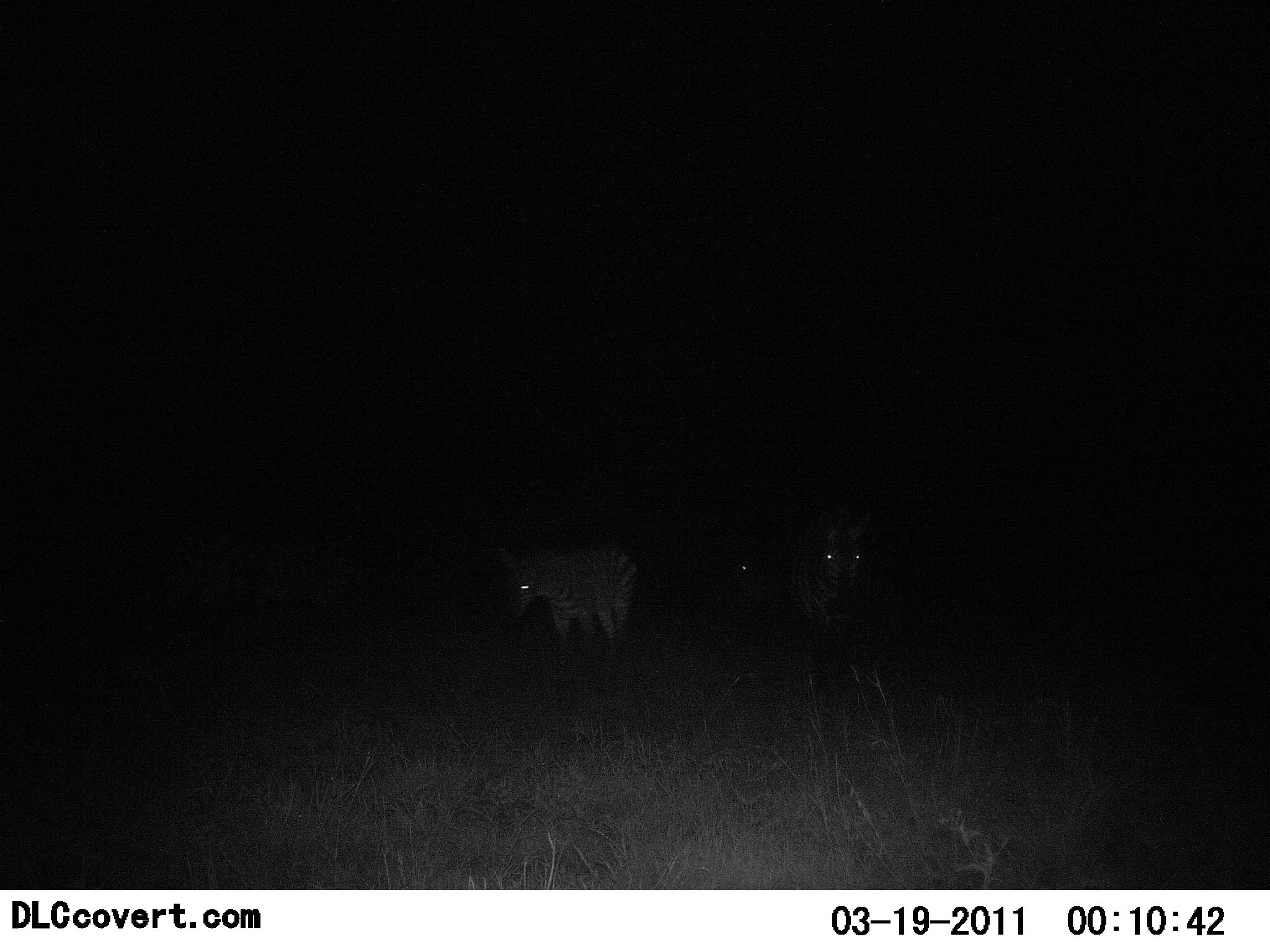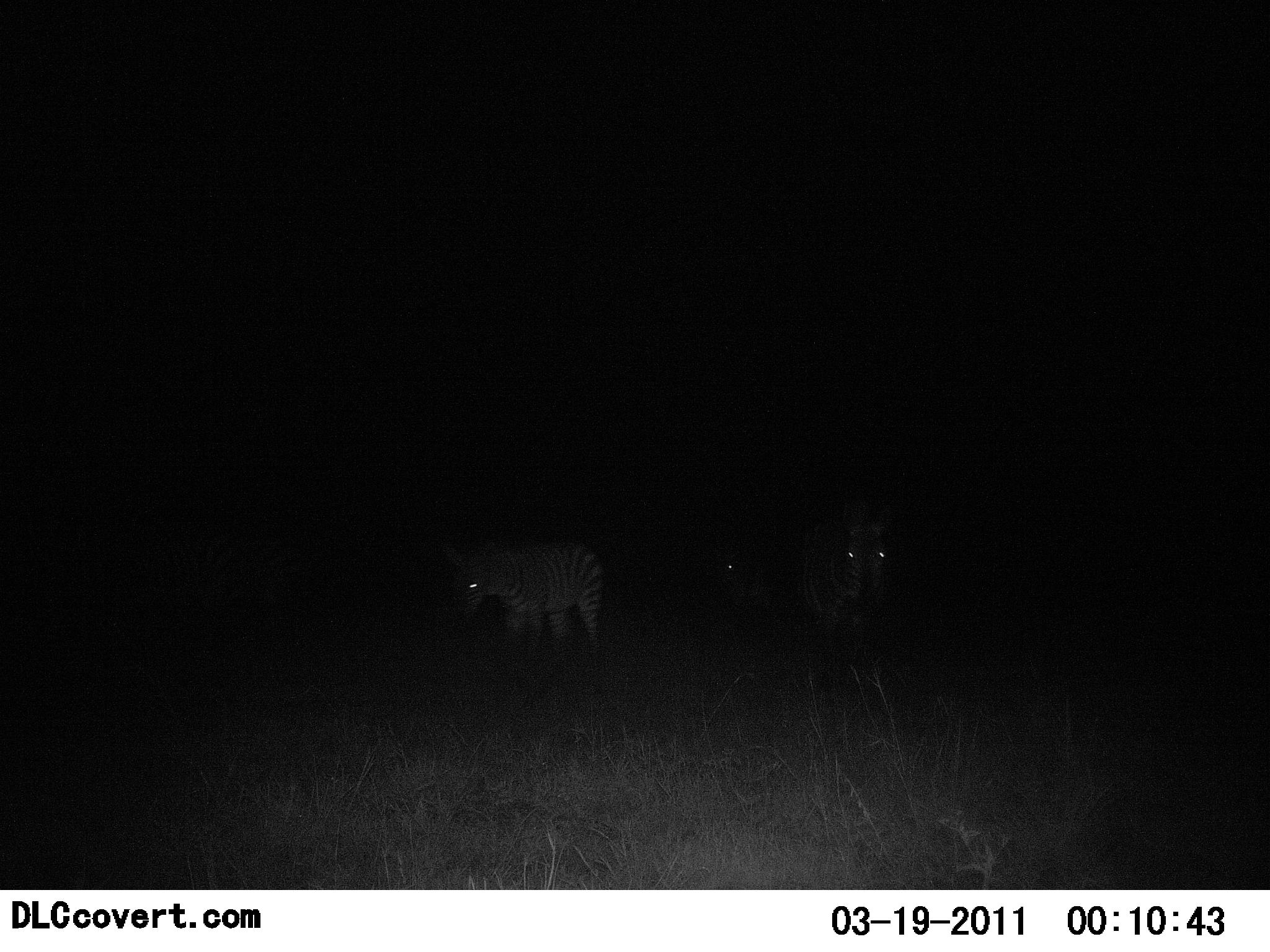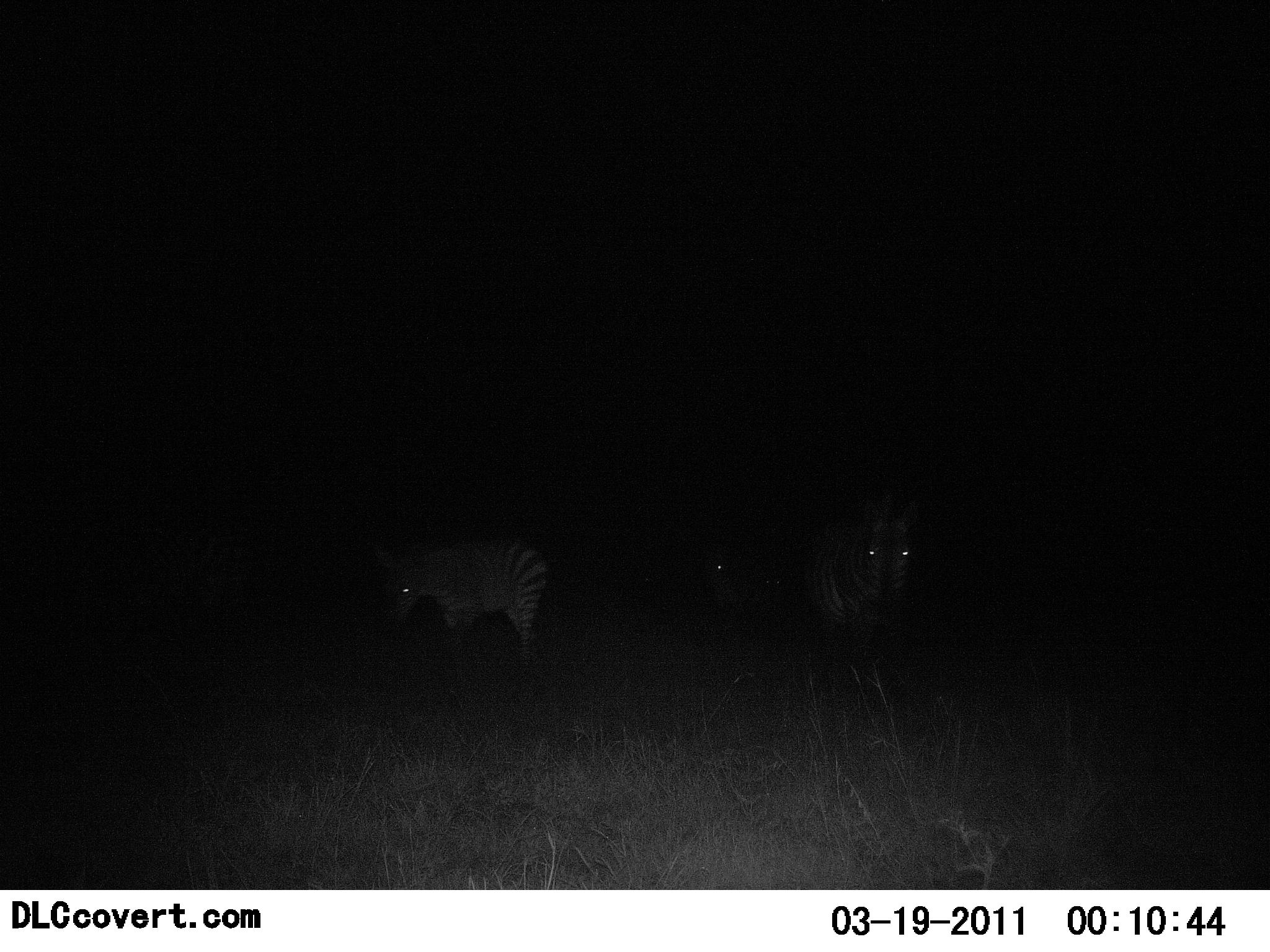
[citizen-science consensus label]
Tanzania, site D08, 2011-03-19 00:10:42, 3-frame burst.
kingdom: Animalia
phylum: Chordata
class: Mammalia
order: Perissodactyla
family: Equidae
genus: Equus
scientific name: Equus quagga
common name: plains zebra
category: zebra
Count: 3.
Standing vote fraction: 18%.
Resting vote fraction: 0%.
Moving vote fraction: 91%.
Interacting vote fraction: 0%.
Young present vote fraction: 0%.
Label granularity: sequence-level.